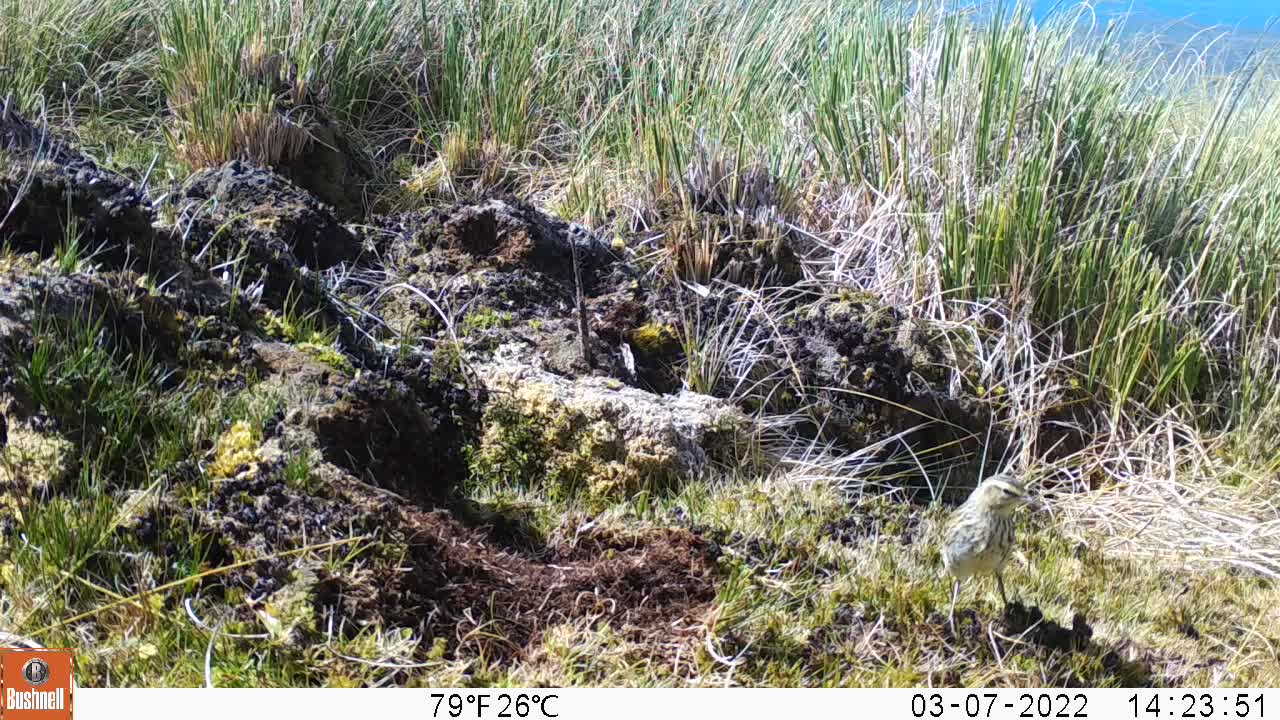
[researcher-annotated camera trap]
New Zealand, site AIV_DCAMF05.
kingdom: Animalia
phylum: Chordata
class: Aves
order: Passeriformes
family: Motacillidae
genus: Anthus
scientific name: Anthus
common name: pipit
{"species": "pipit (Anthus)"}